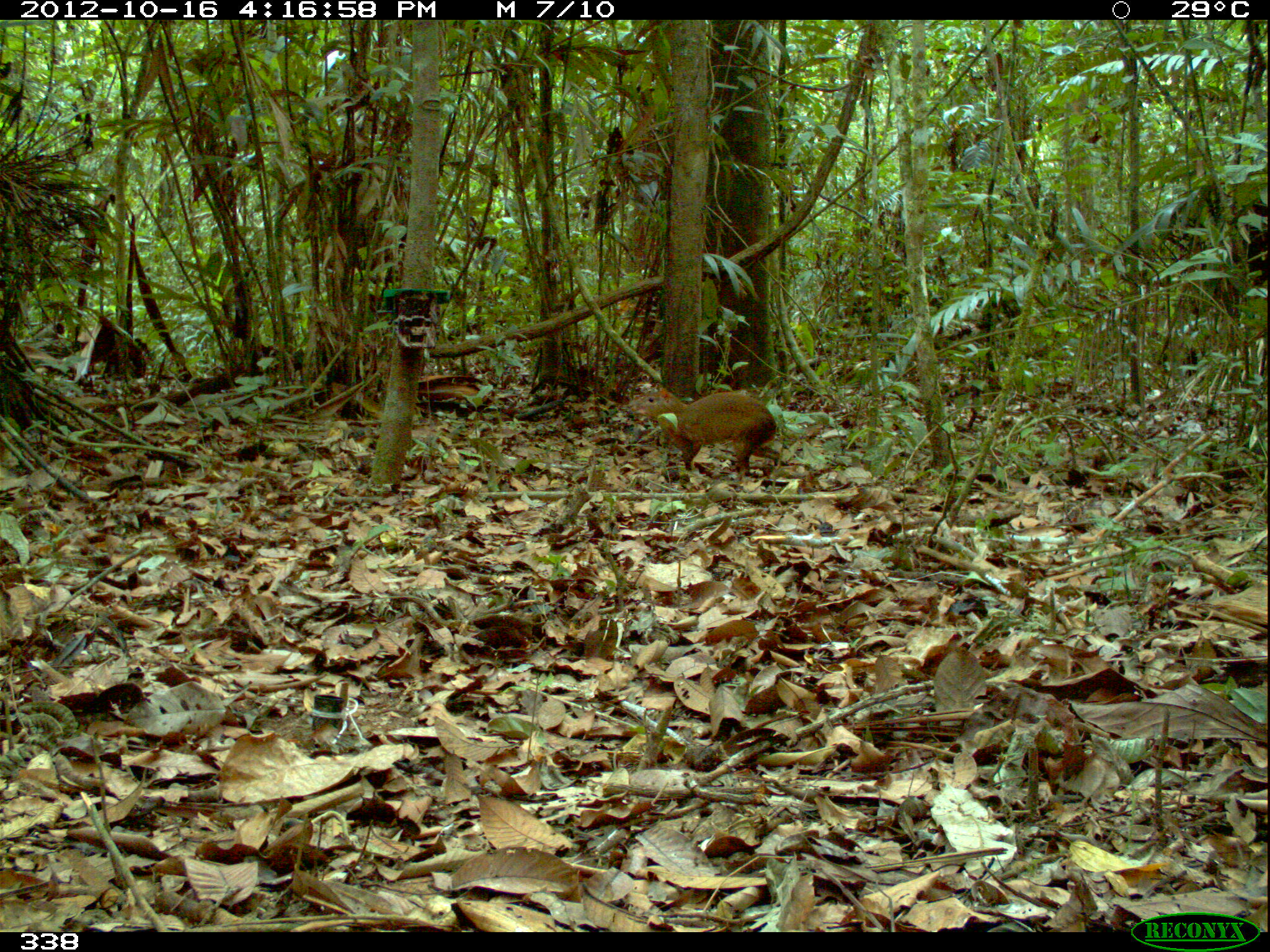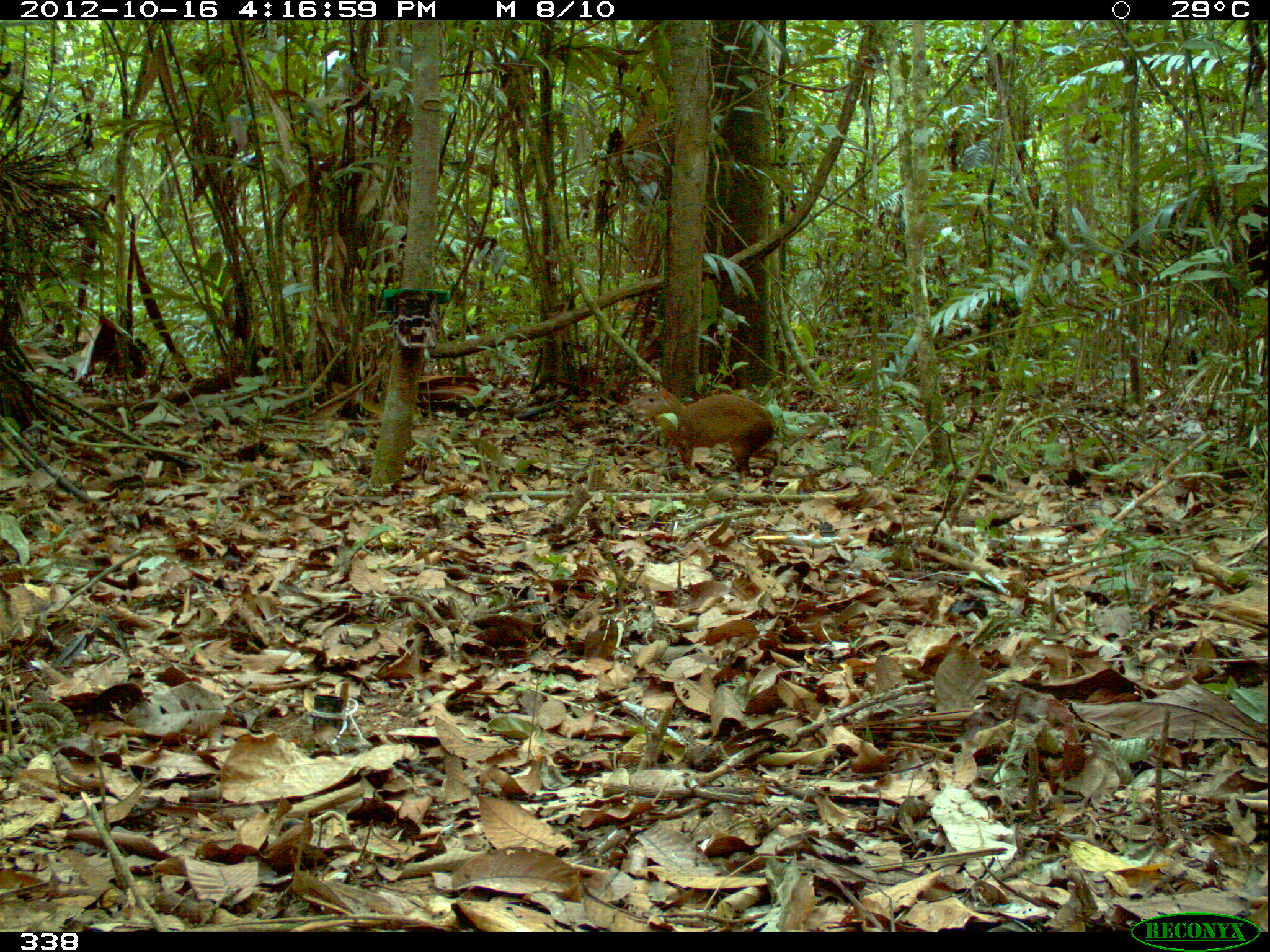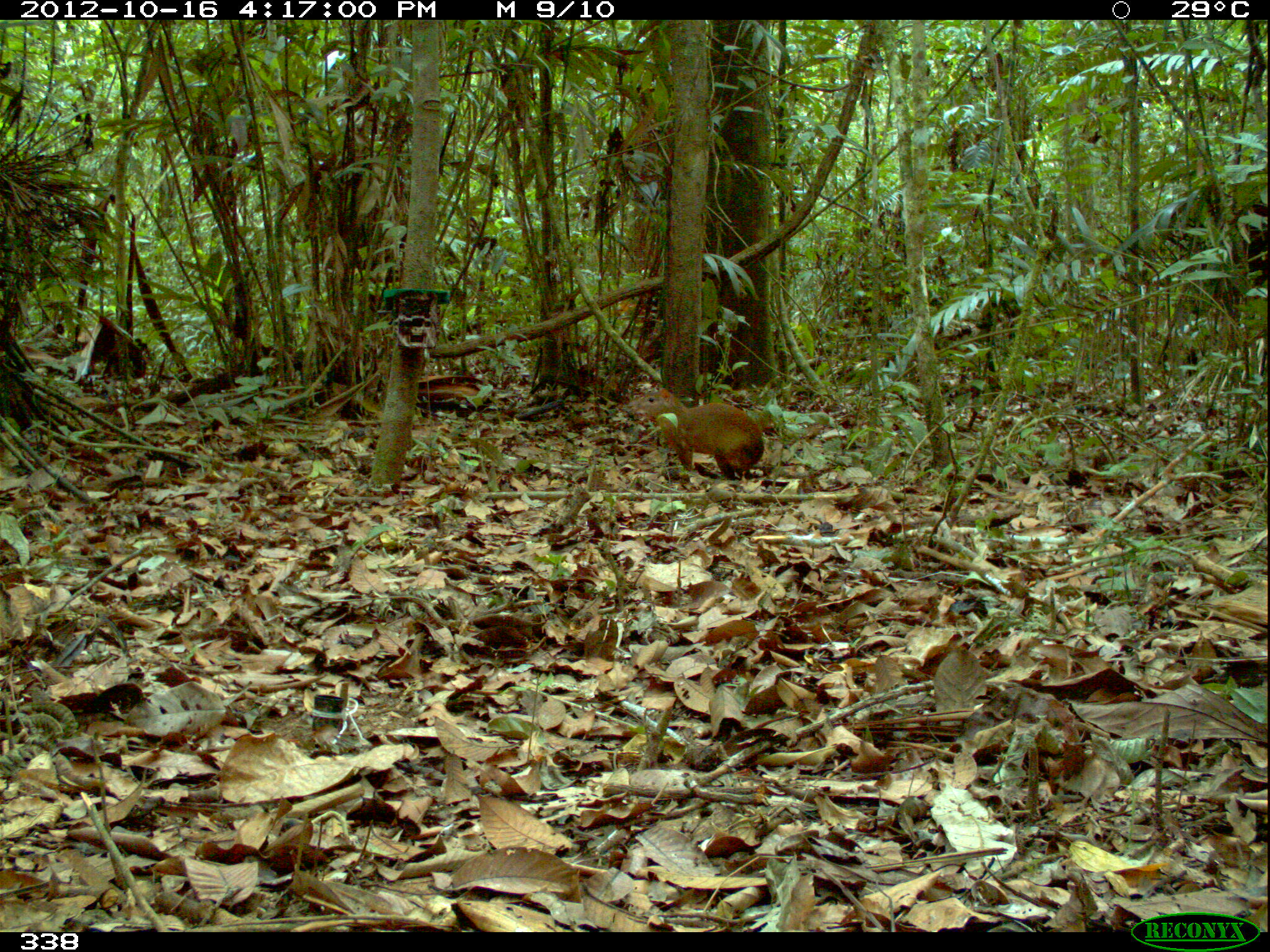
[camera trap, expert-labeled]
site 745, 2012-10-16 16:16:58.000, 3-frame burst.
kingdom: Animalia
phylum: Chordata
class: Mammalia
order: Rodentia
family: Dasyproctidae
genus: Dasyprocta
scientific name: Dasyprocta punctata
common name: central american agouti